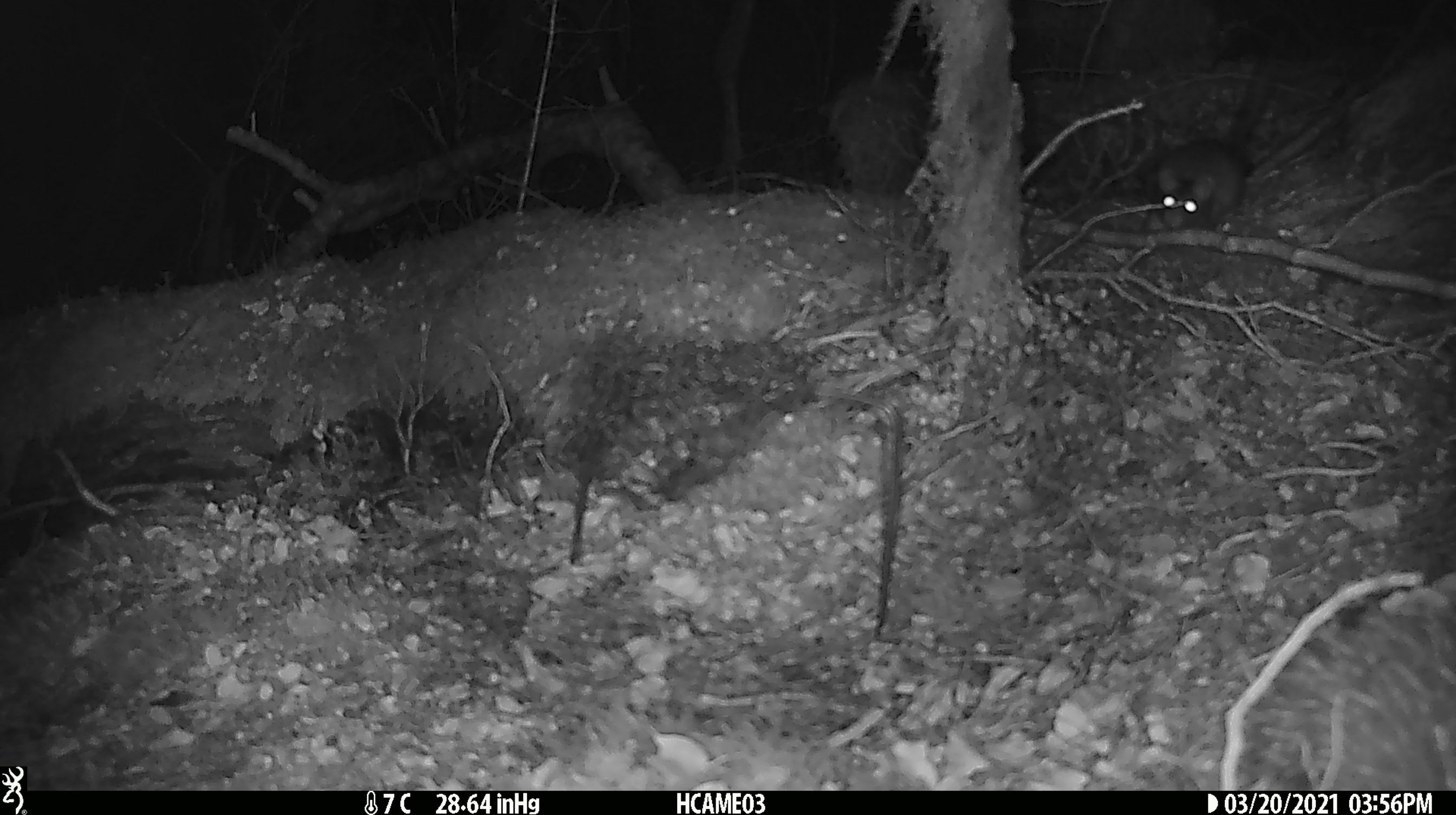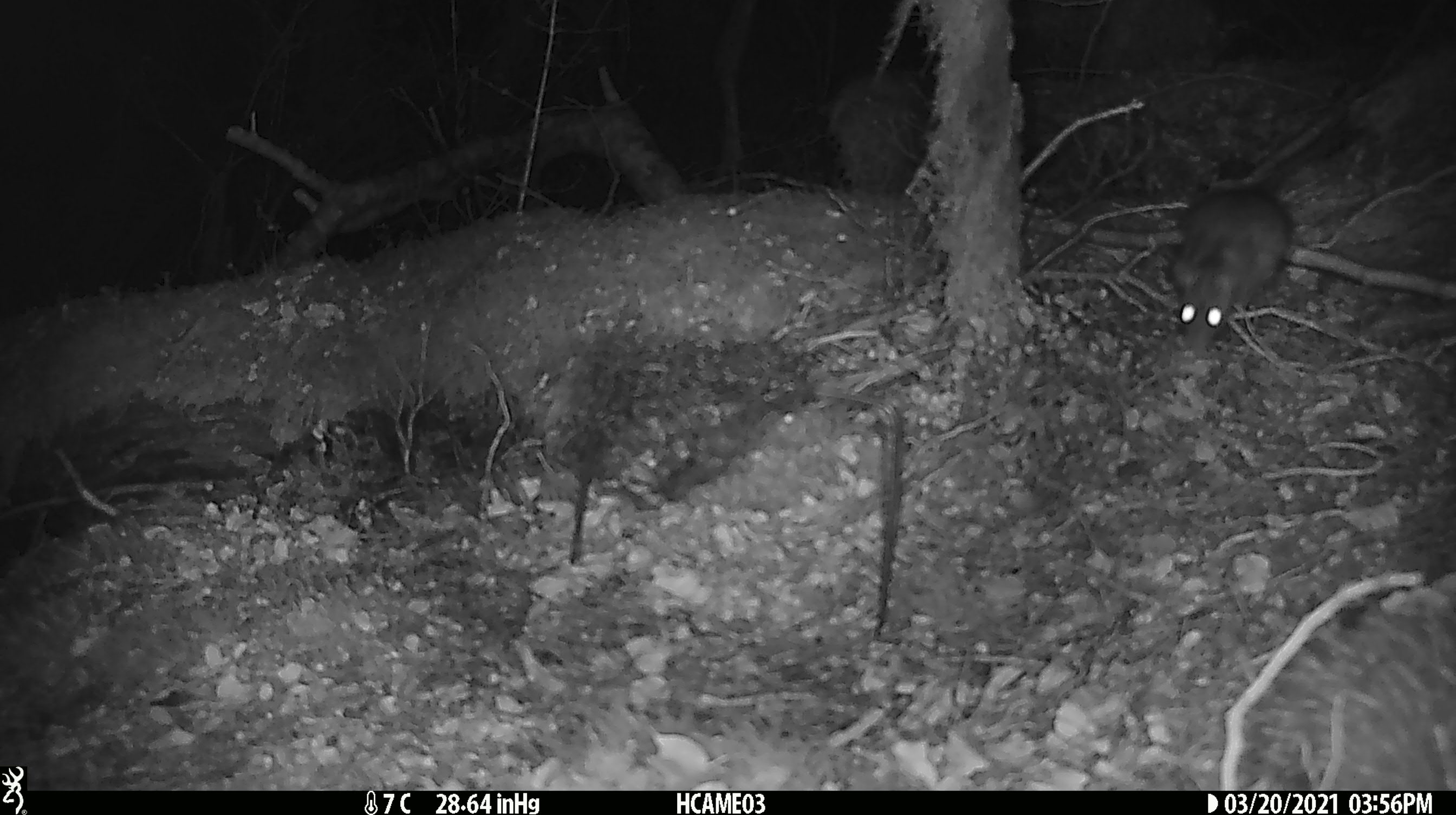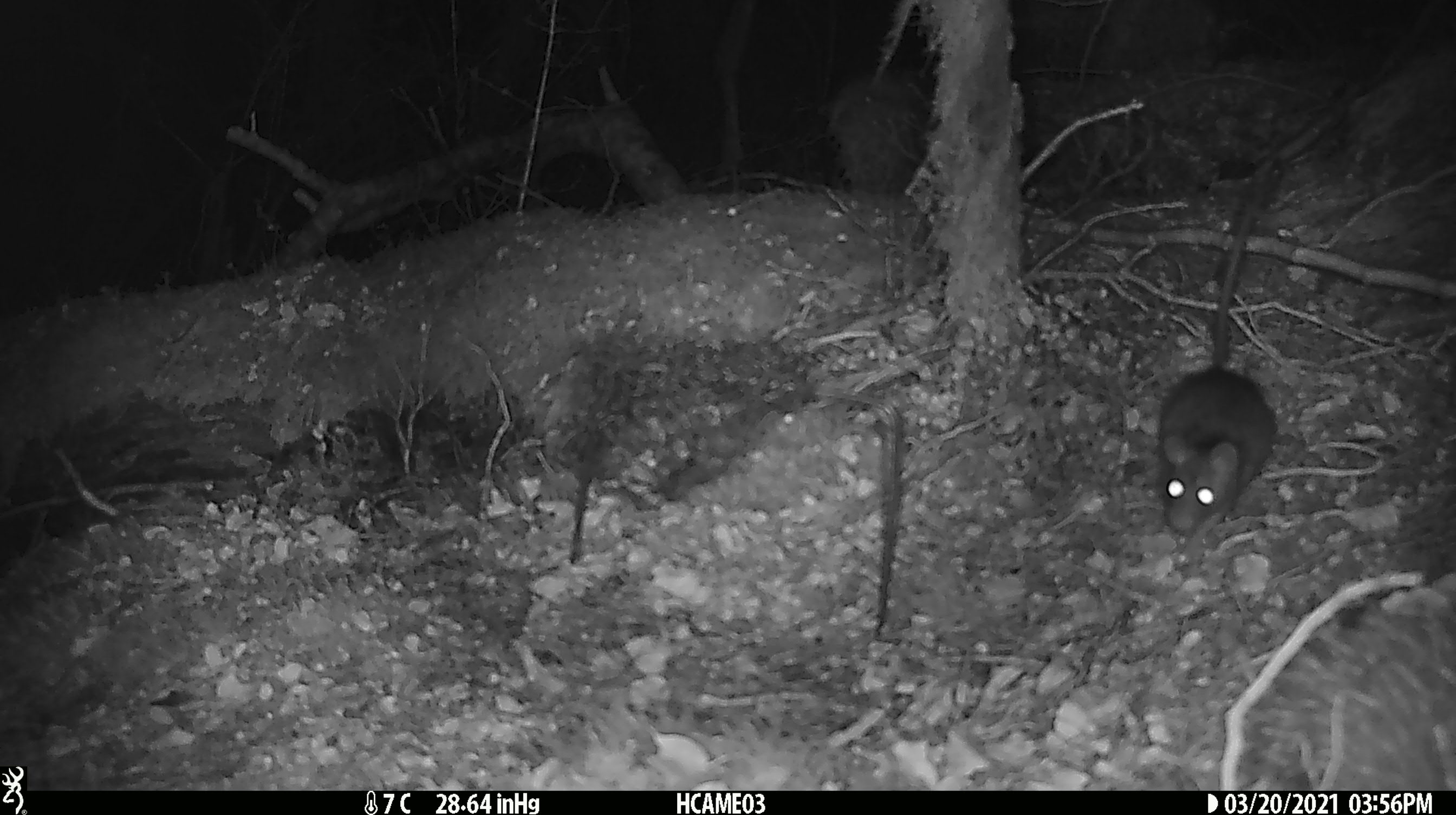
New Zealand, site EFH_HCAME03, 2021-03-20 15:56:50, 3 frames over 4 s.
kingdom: Animalia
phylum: Chordata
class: Mammalia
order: Rodentia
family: Muridae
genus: Rattus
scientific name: Rattus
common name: rat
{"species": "rat (Rattus)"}